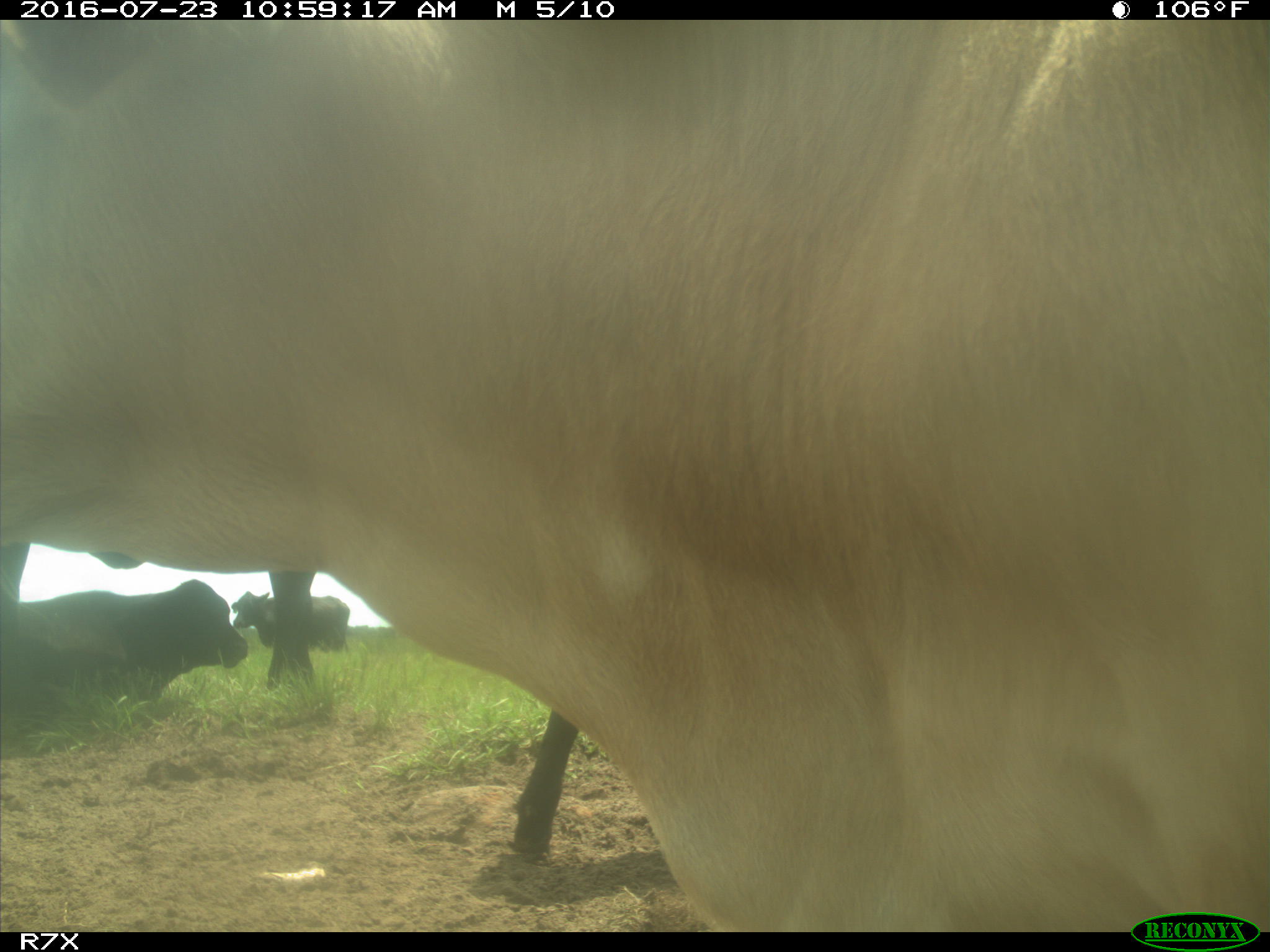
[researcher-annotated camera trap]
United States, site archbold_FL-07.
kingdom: Animalia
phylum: Chordata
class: Mammalia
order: Artiodactyla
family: Bovidae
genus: Bos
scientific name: Bos taurus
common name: domestic cow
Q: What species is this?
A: Bos taurus (domestic cow).